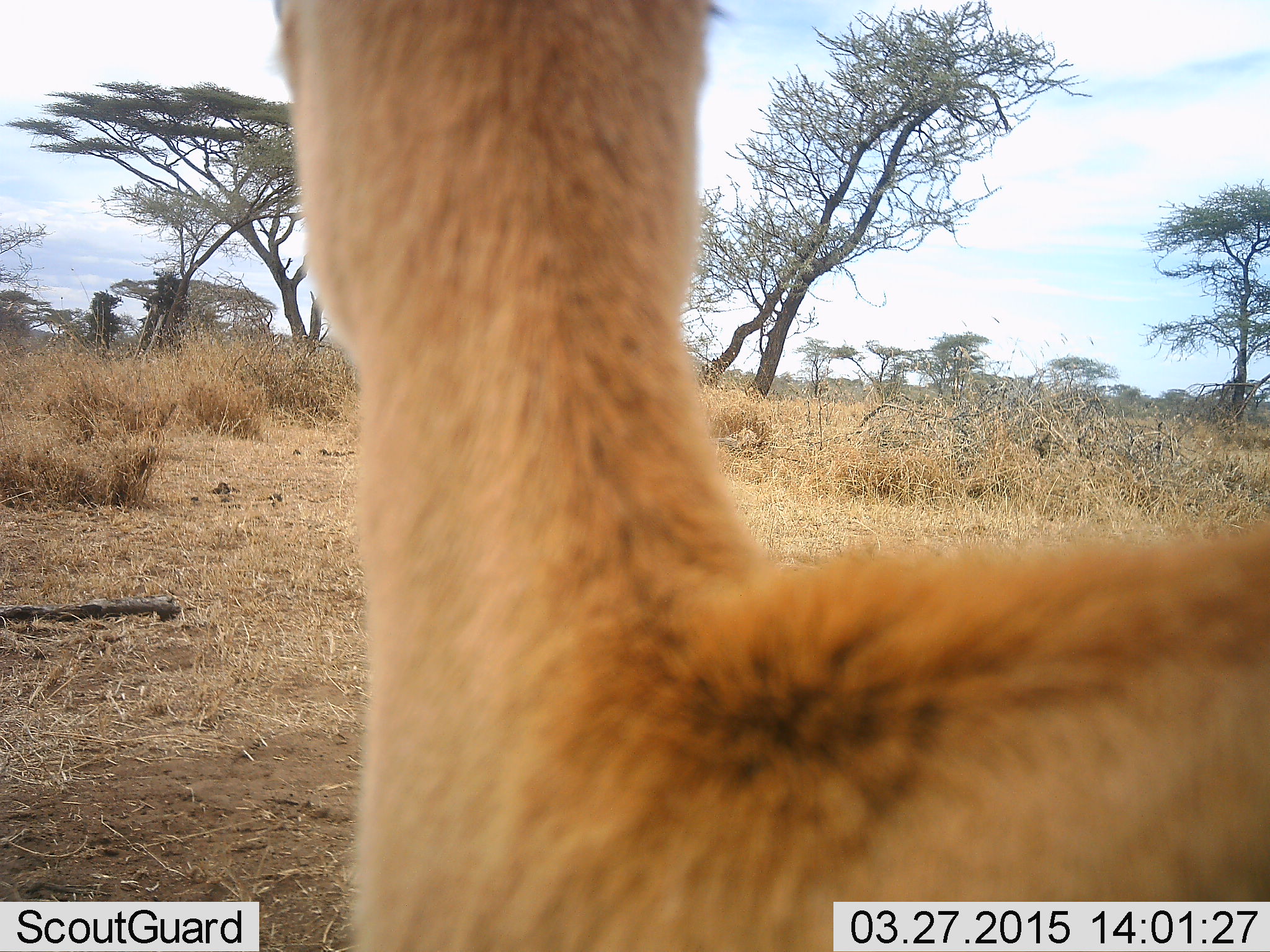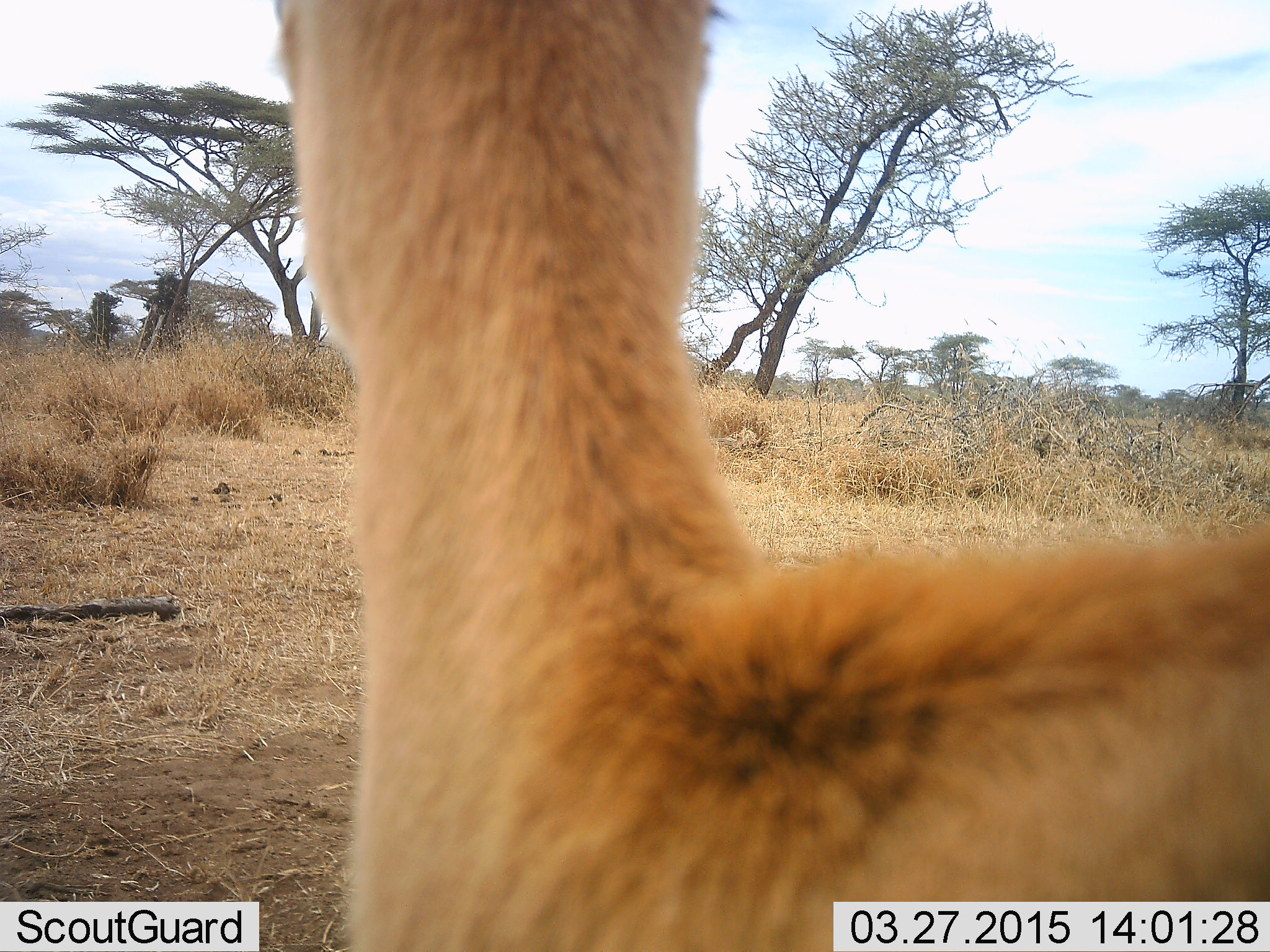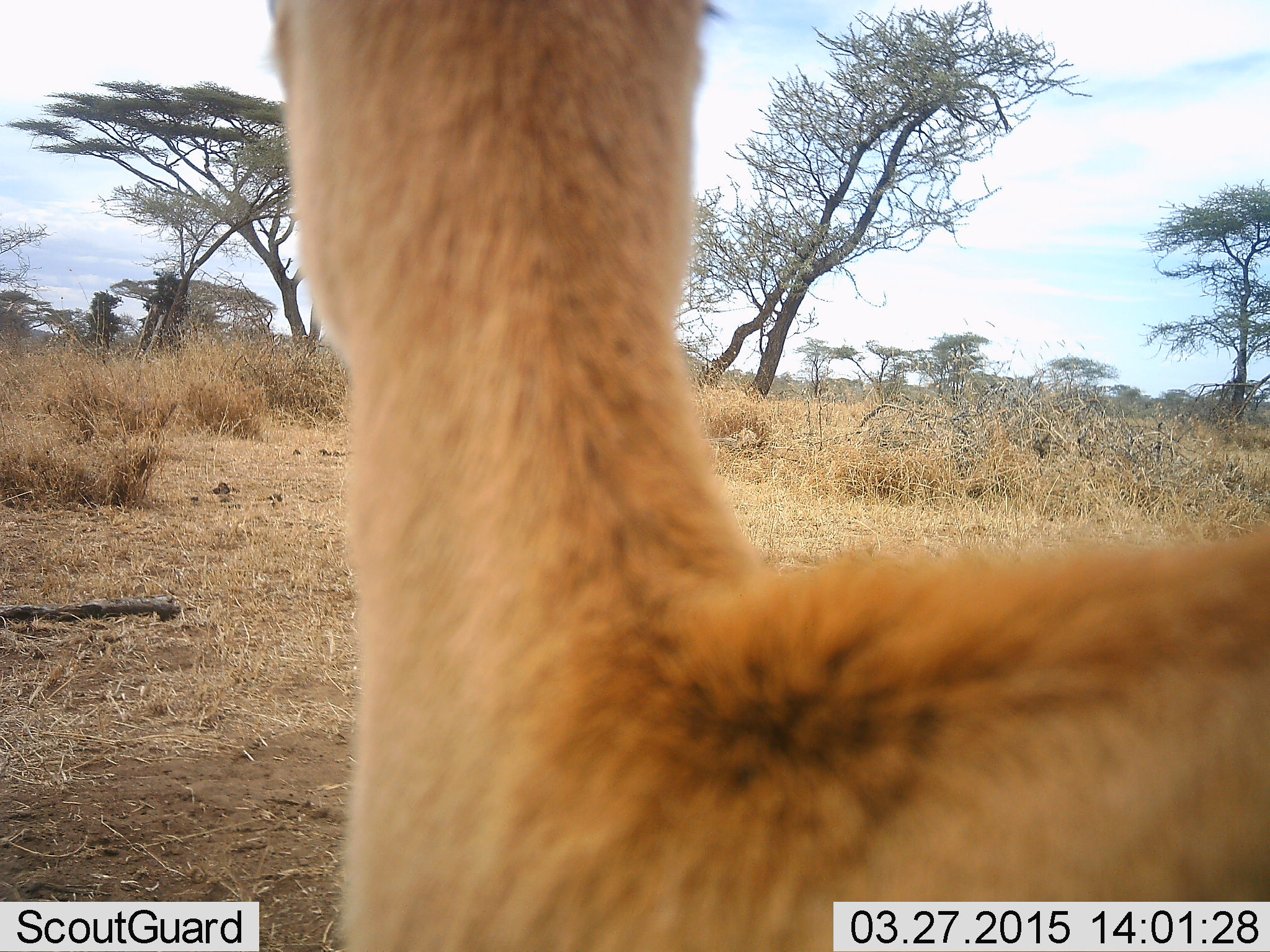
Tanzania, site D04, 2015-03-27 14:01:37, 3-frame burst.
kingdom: Animalia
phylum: Chordata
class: Mammalia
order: Artiodactyla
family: Bovidae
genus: Eudorcas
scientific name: Eudorcas thomsonii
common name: thomson's gazelle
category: gazellethomsons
Gazellethomsons (thomson's gazelle) (Eudorcas thomsonii), count 1. Behavior (volunteer vote fractions): standing 100%, resting 0%, moving 0%, interacting 0%. Young present (vote fraction): 0%. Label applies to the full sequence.